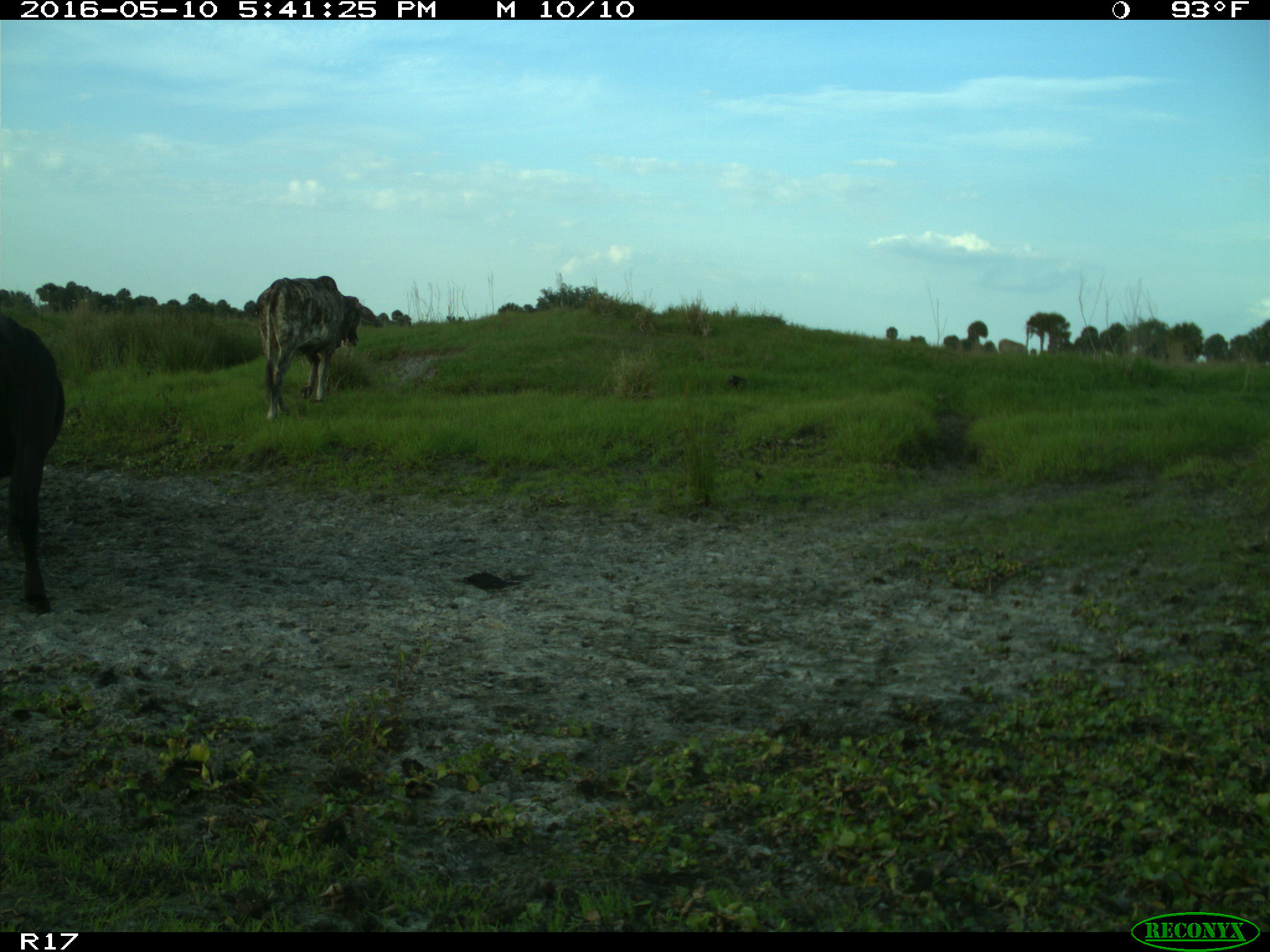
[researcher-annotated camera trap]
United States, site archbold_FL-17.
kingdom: Animalia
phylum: Chordata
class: Mammalia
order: Artiodactyla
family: Bovidae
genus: Bos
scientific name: Bos taurus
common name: domestic cow